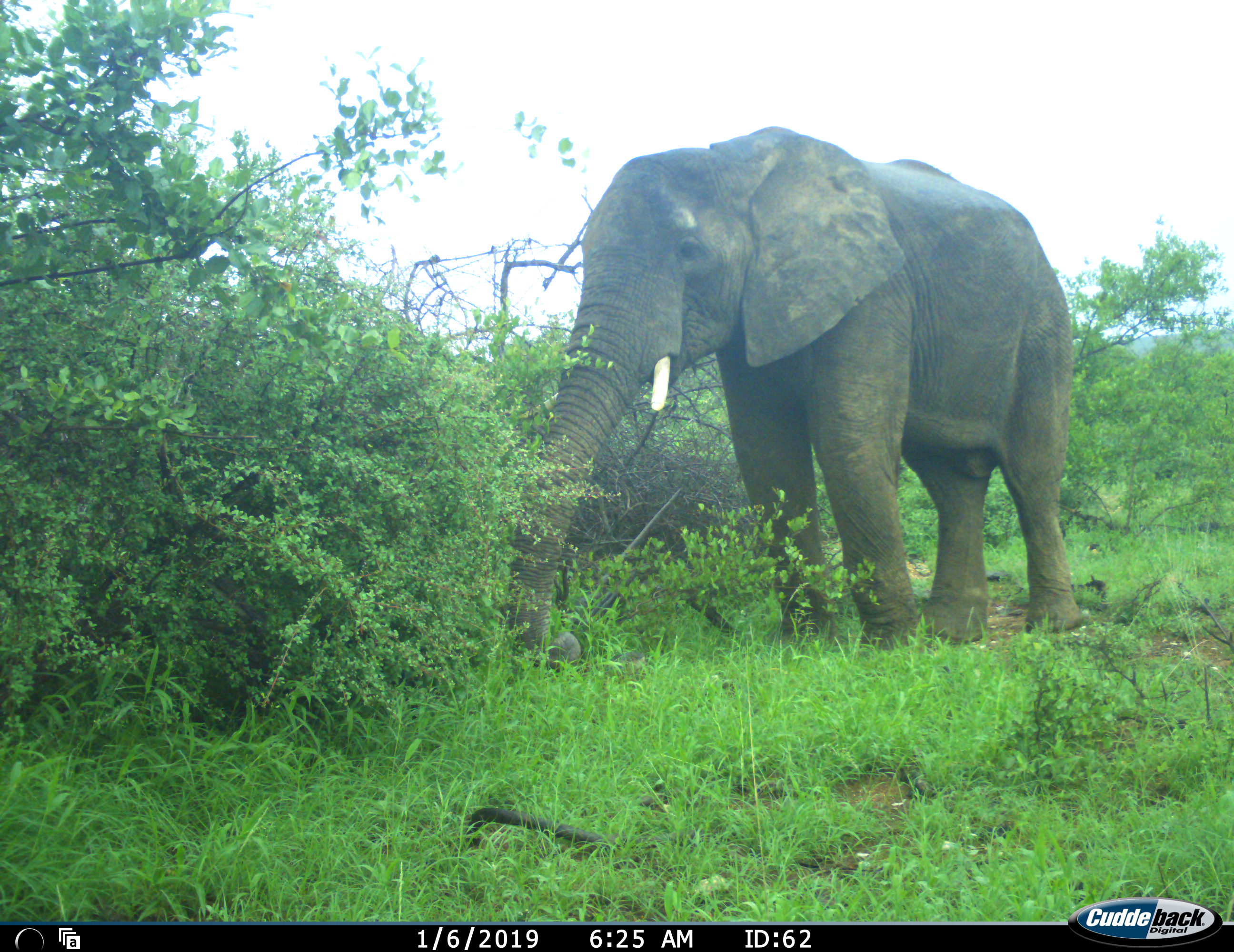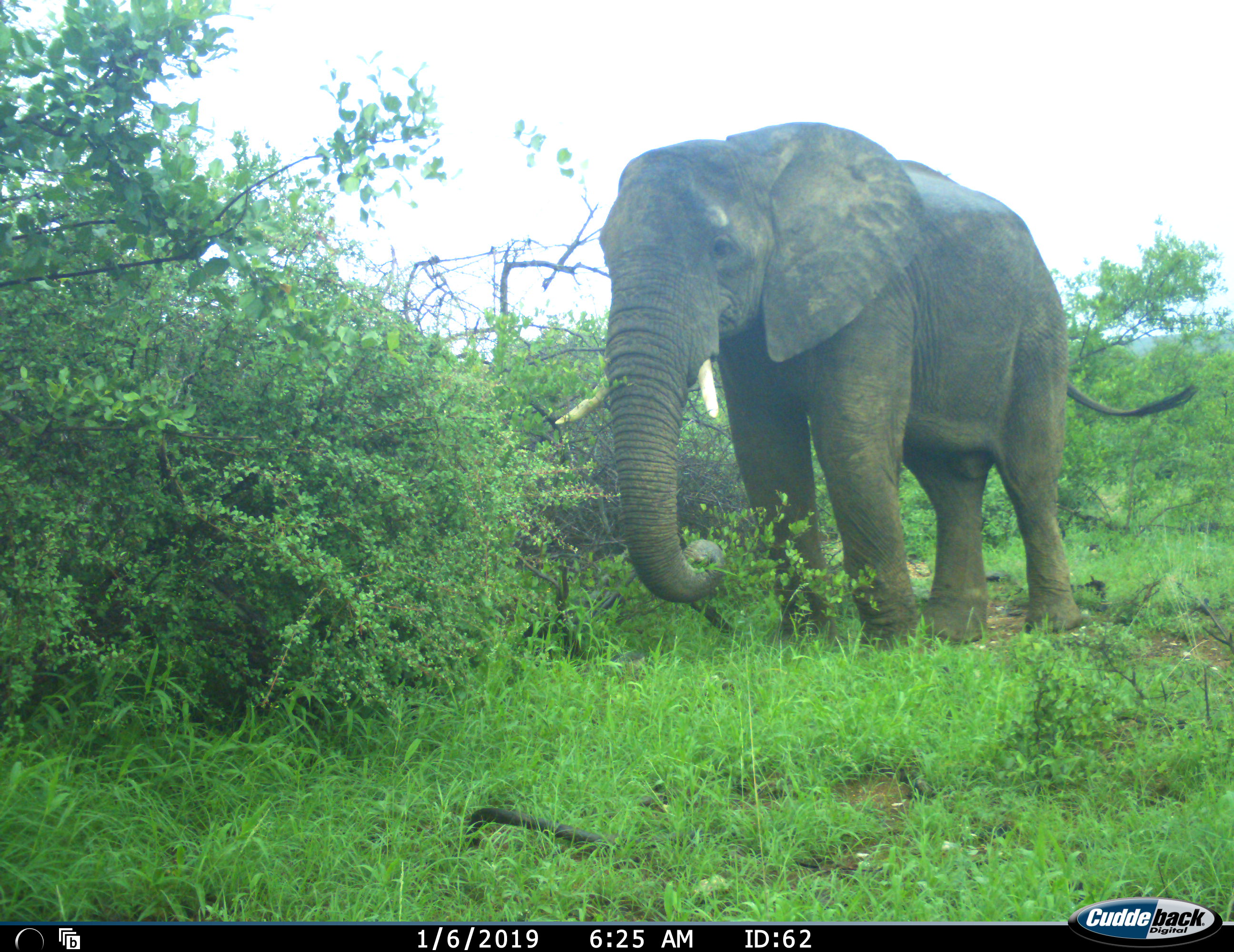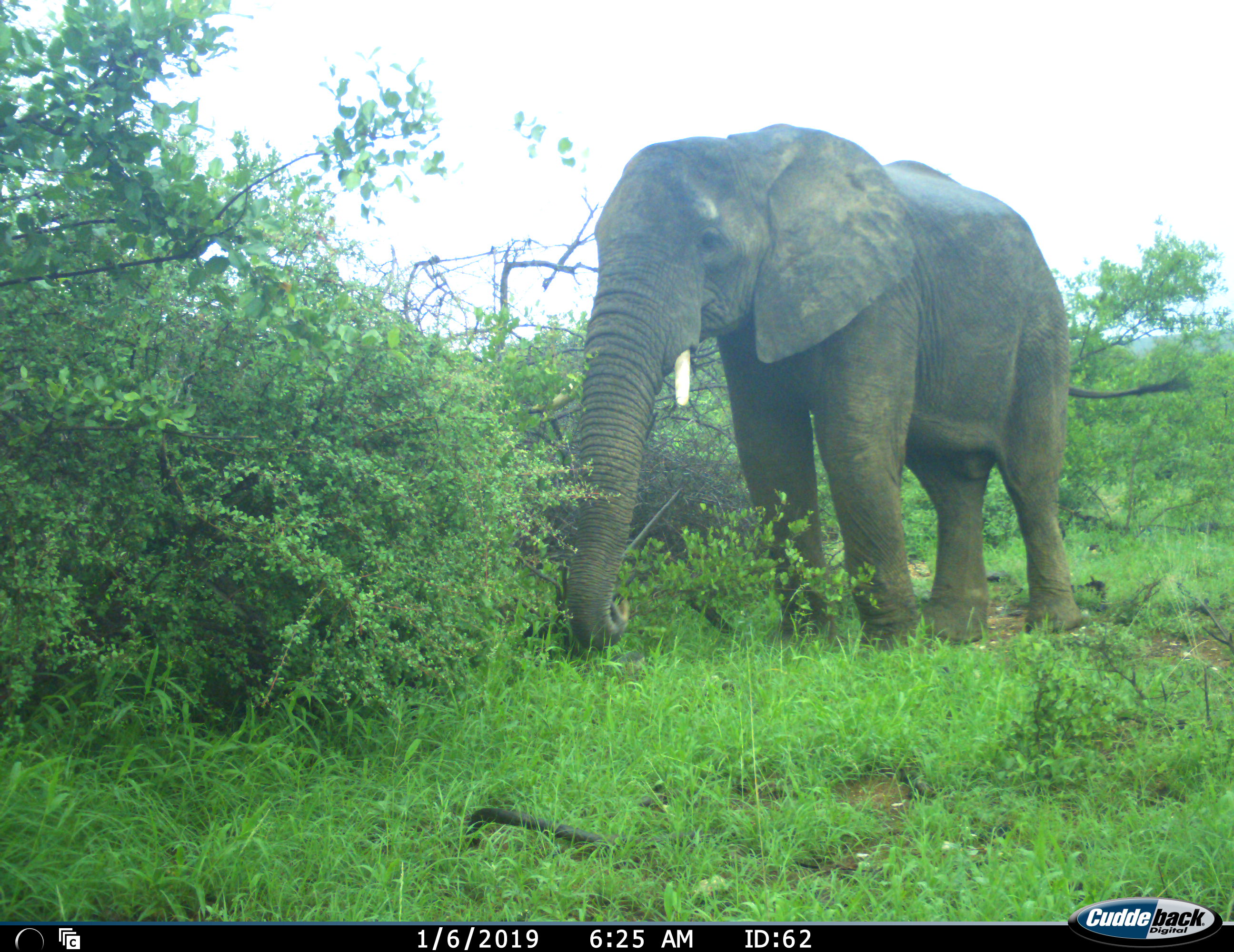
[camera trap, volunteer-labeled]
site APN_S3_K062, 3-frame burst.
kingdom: Animalia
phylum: Chordata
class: Mammalia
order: Proboscidea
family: Elephantidae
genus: Loxodonta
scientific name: Loxodonta africana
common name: african bush elephant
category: elephant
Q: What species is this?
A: Elephant (african bush elephant) (Loxodonta africana).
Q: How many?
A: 1.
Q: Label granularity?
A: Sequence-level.